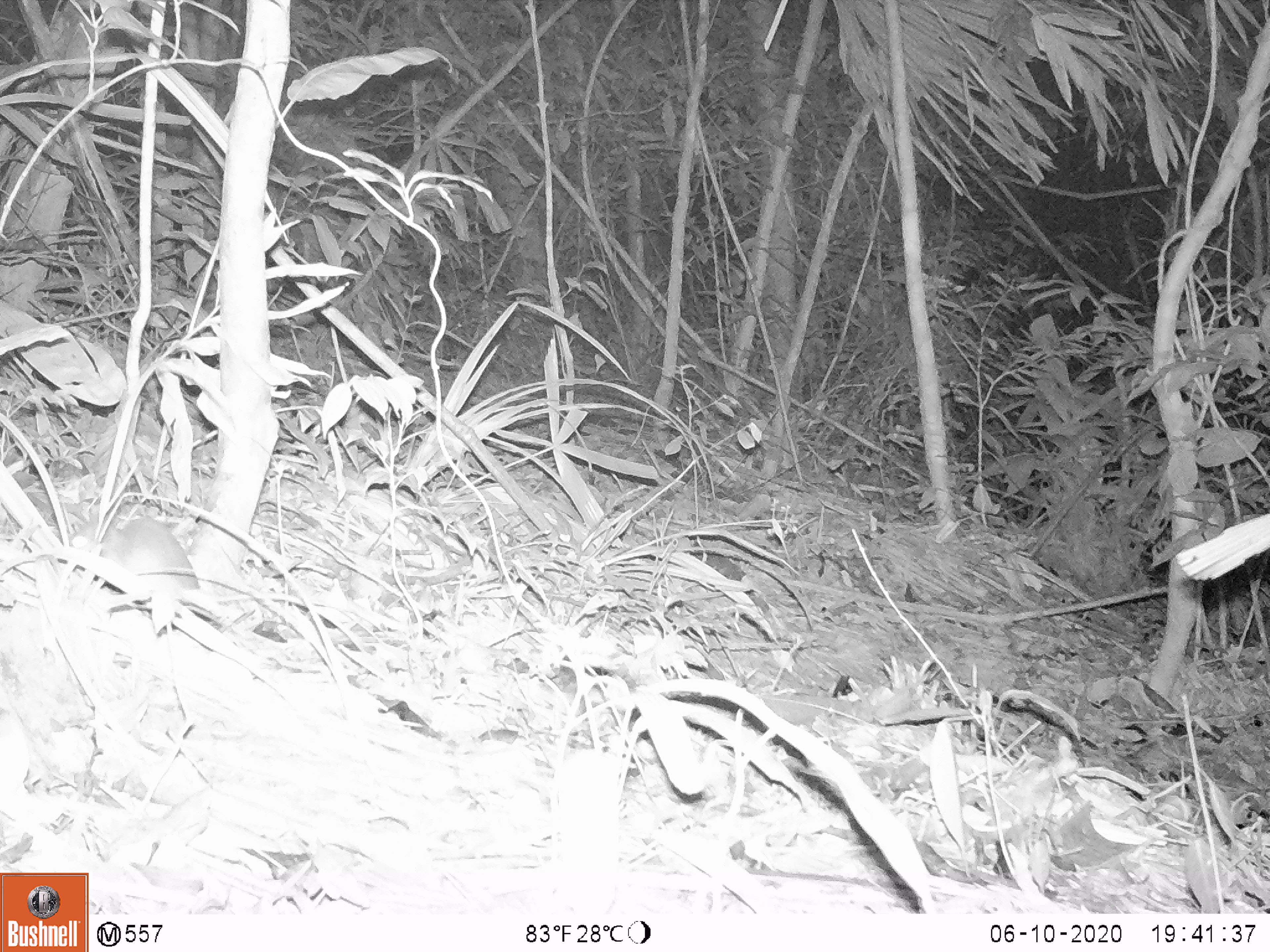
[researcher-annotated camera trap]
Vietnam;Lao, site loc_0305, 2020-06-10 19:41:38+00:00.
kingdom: Animalia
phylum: Chordata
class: Mammalia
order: Rodentia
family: Muridae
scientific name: Muridae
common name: old-world mice and rats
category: unidentified murid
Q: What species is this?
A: Unidentified murid (old-world mice and rats) (Muridae).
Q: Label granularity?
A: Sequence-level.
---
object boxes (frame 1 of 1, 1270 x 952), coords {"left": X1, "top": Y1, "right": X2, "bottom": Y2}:
unidentified murid: {"left": 69, "top": 516, "right": 200, "bottom": 590}